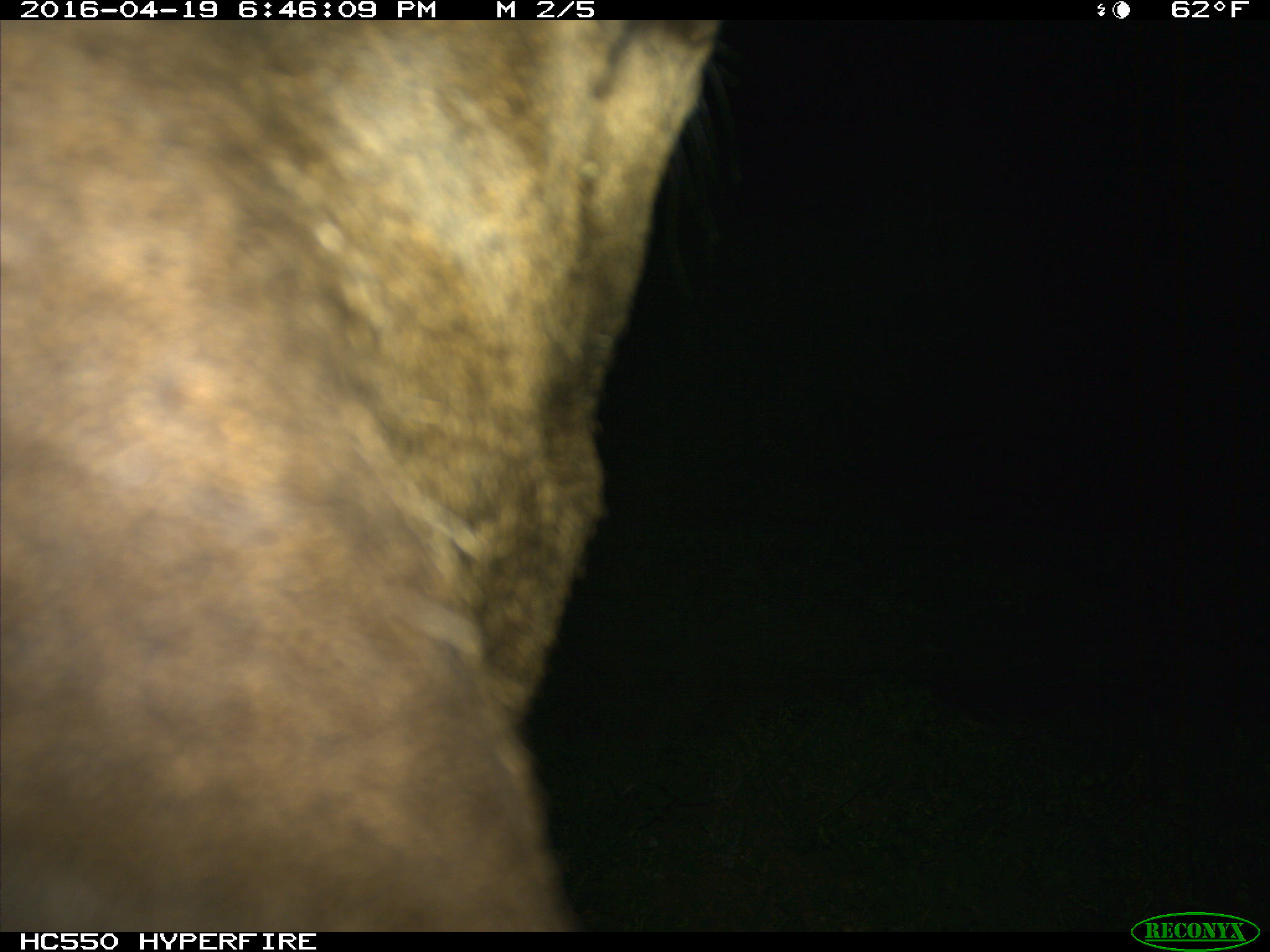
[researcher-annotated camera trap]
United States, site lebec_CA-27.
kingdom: Animalia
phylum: Chordata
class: Mammalia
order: Artiodactyla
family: Cervidae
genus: Cervus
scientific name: Cervus canadensis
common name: elk